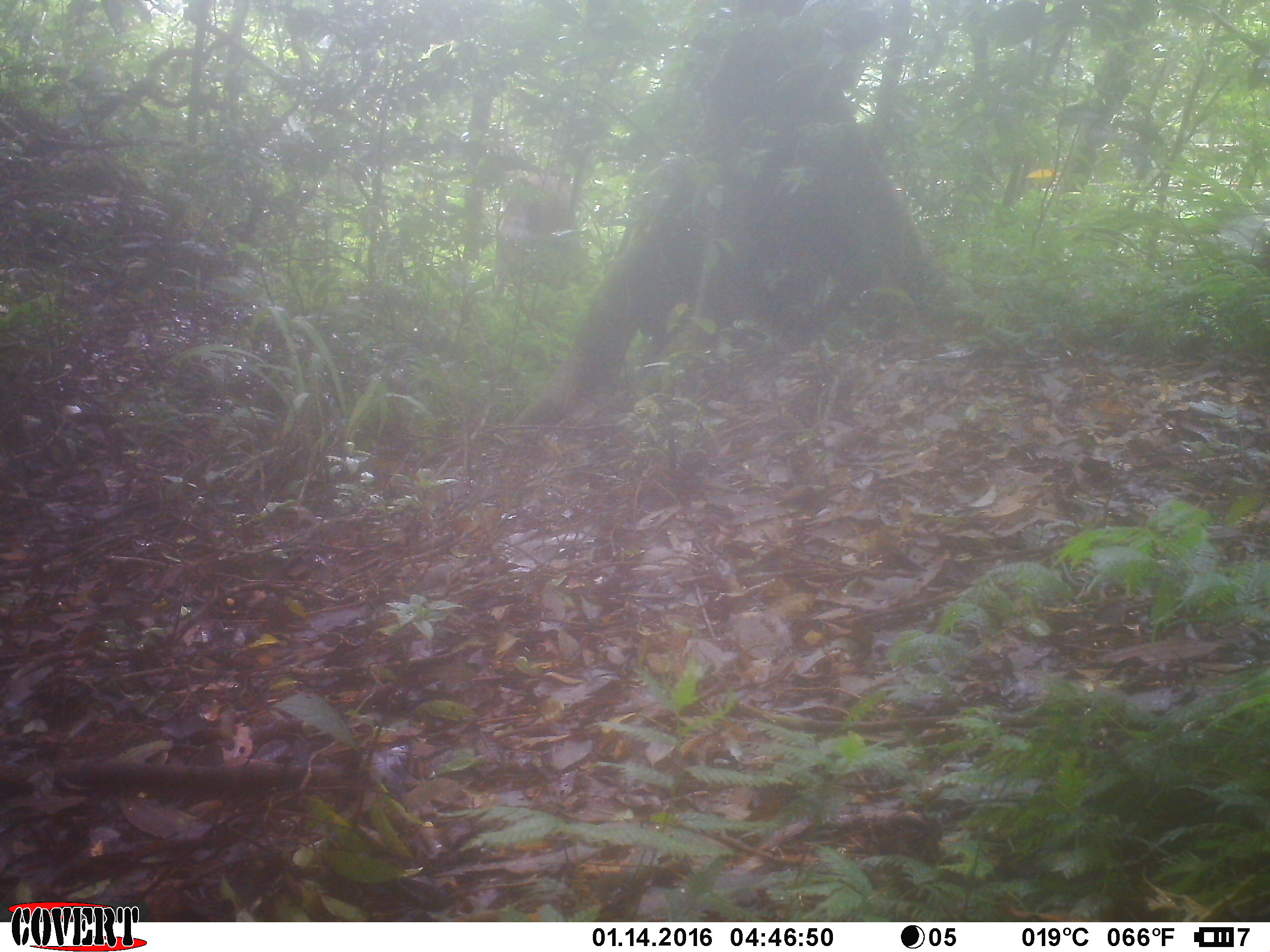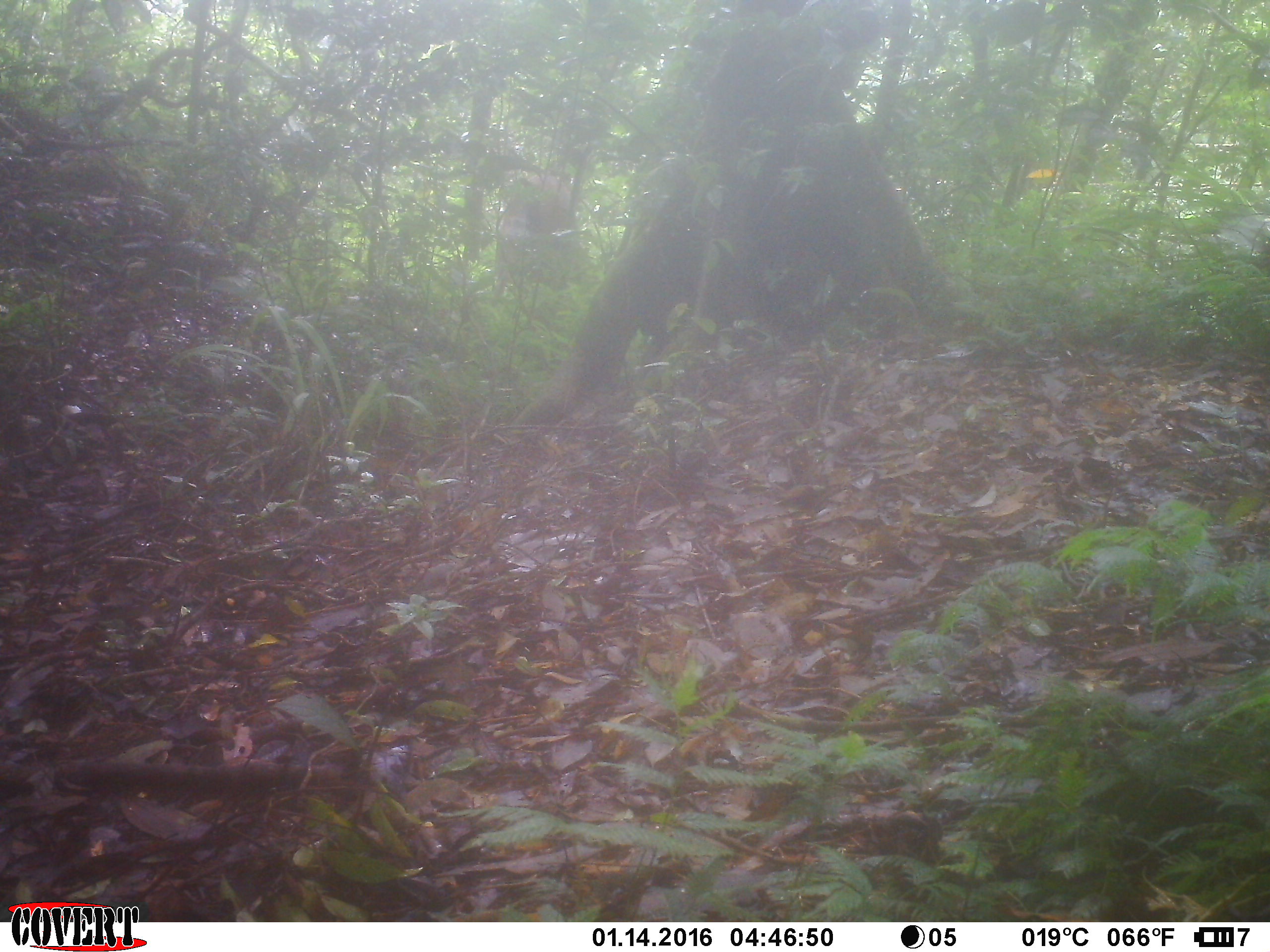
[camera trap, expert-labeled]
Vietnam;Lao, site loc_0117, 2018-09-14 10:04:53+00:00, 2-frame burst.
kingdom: Animalia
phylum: Chordata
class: Mammalia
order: Artiodactyla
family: Cervidae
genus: Rusa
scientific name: Rusa unicolor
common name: sambar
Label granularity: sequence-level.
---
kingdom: Animalia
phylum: Chordata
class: Mammalia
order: Primates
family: Cercopithecidae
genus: Macaca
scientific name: Macaca arctoides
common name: stump-tailed macaque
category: stump tailed macaque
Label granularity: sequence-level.